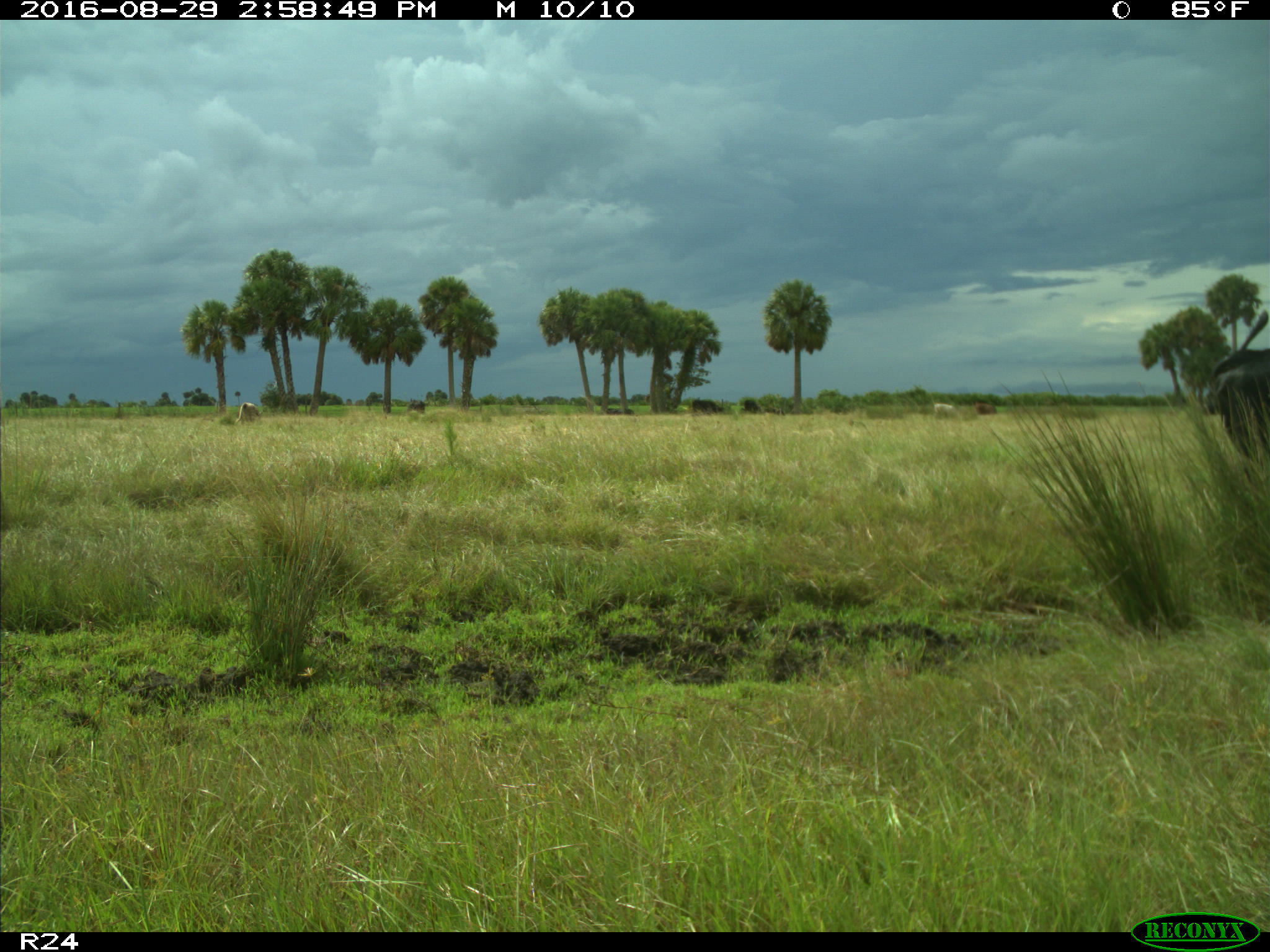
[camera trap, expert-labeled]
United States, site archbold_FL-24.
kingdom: Animalia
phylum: Chordata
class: Mammalia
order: Artiodactyla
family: Bovidae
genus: Bos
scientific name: Bos taurus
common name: domestic cow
Bos taurus (domestic cow).